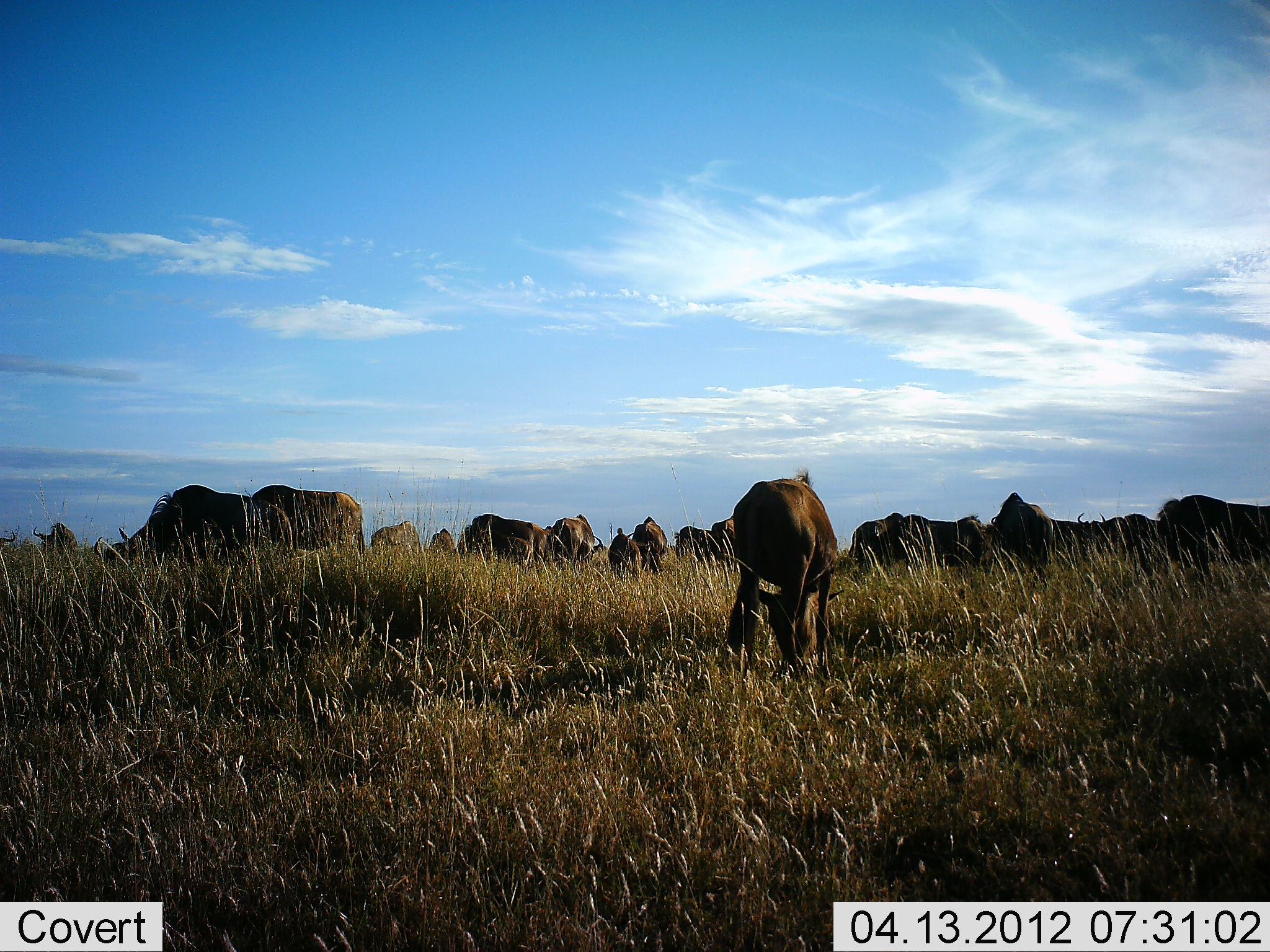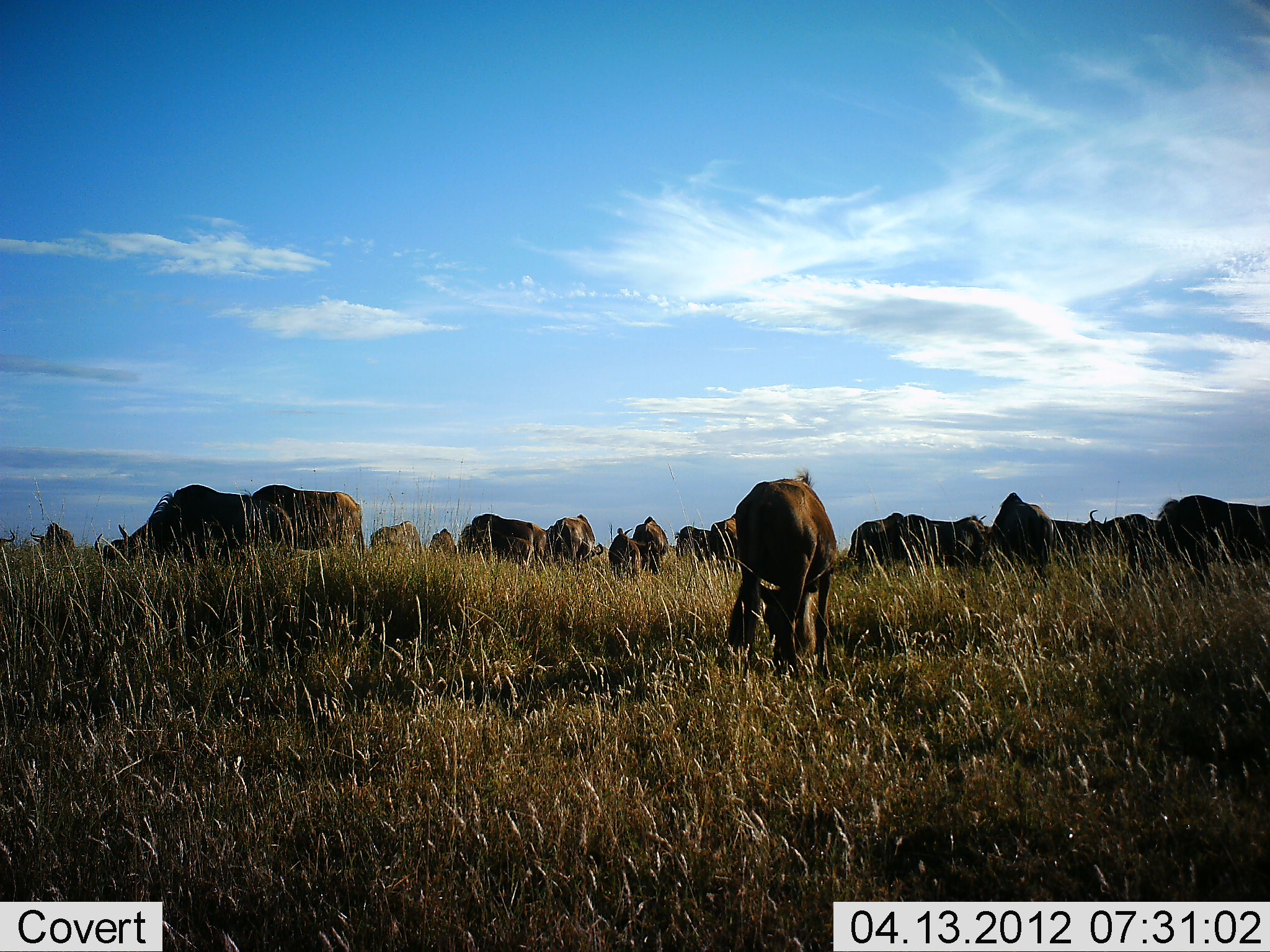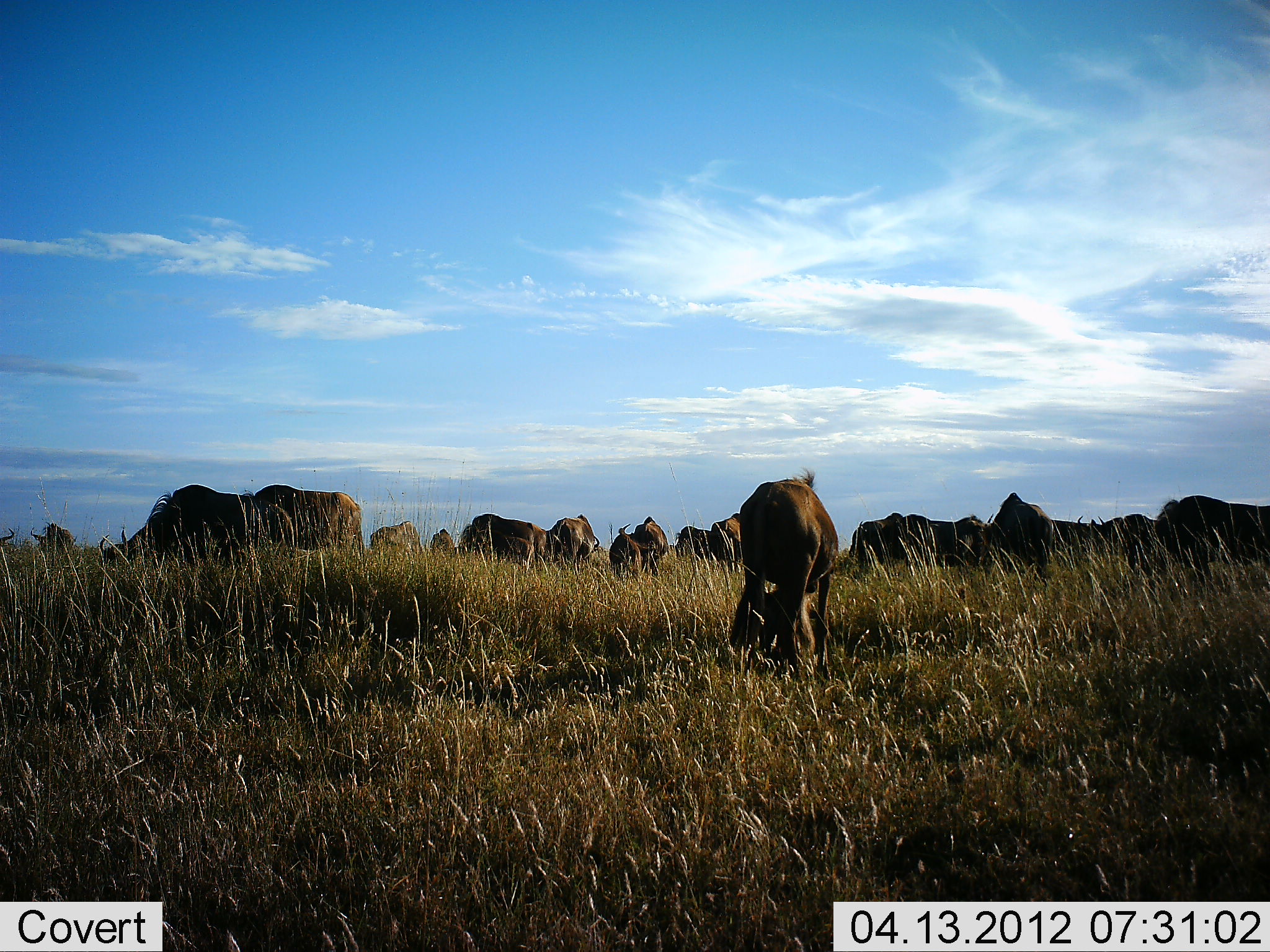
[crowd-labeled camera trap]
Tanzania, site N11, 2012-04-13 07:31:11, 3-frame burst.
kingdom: Animalia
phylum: Chordata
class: Mammalia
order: Artiodactyla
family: Bovidae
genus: Connochaetes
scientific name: Connochaetes taurinus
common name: blue wildebeest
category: wildebeest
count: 11-50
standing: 44%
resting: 0%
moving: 0%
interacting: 0%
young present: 6%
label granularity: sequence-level